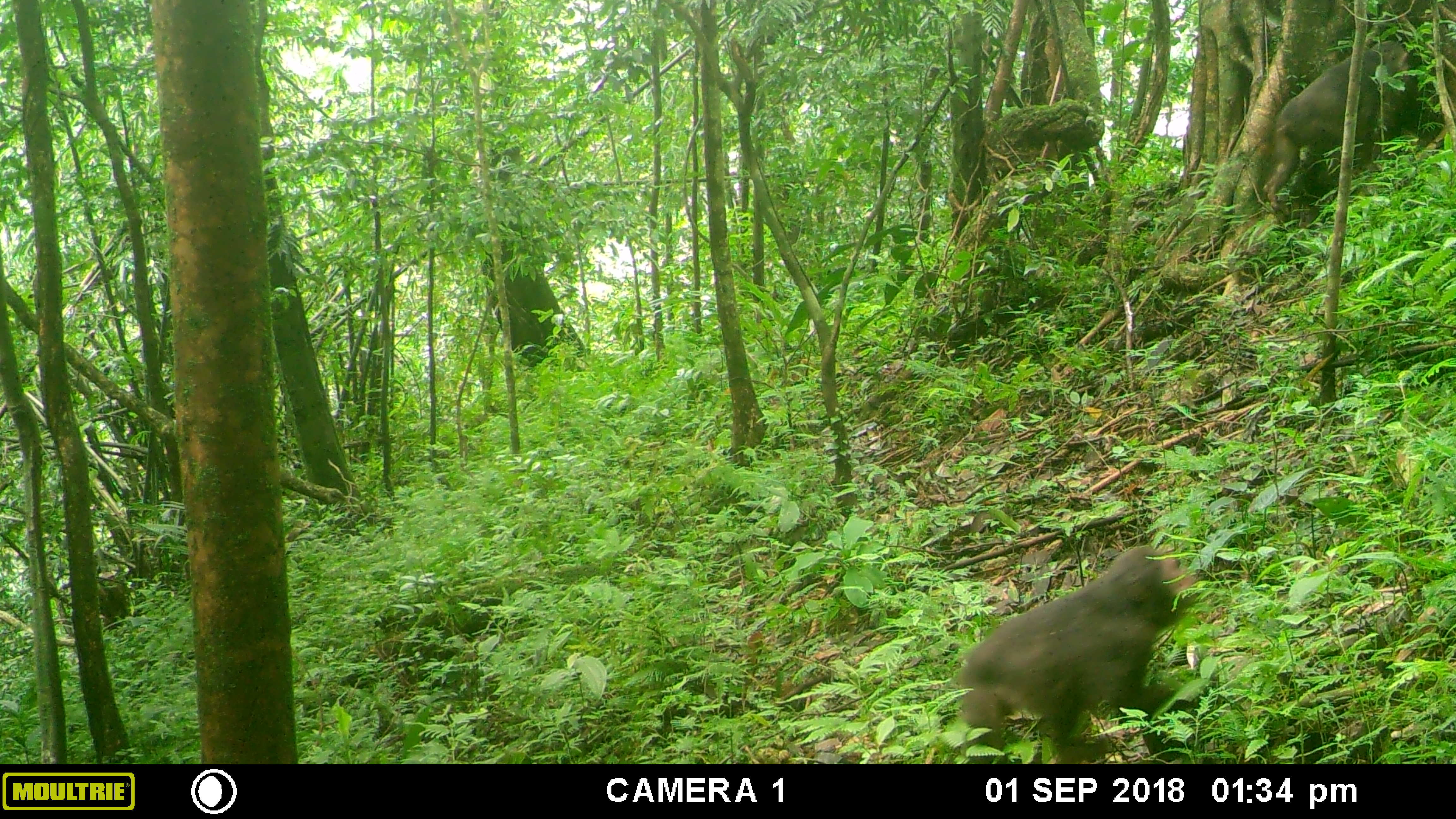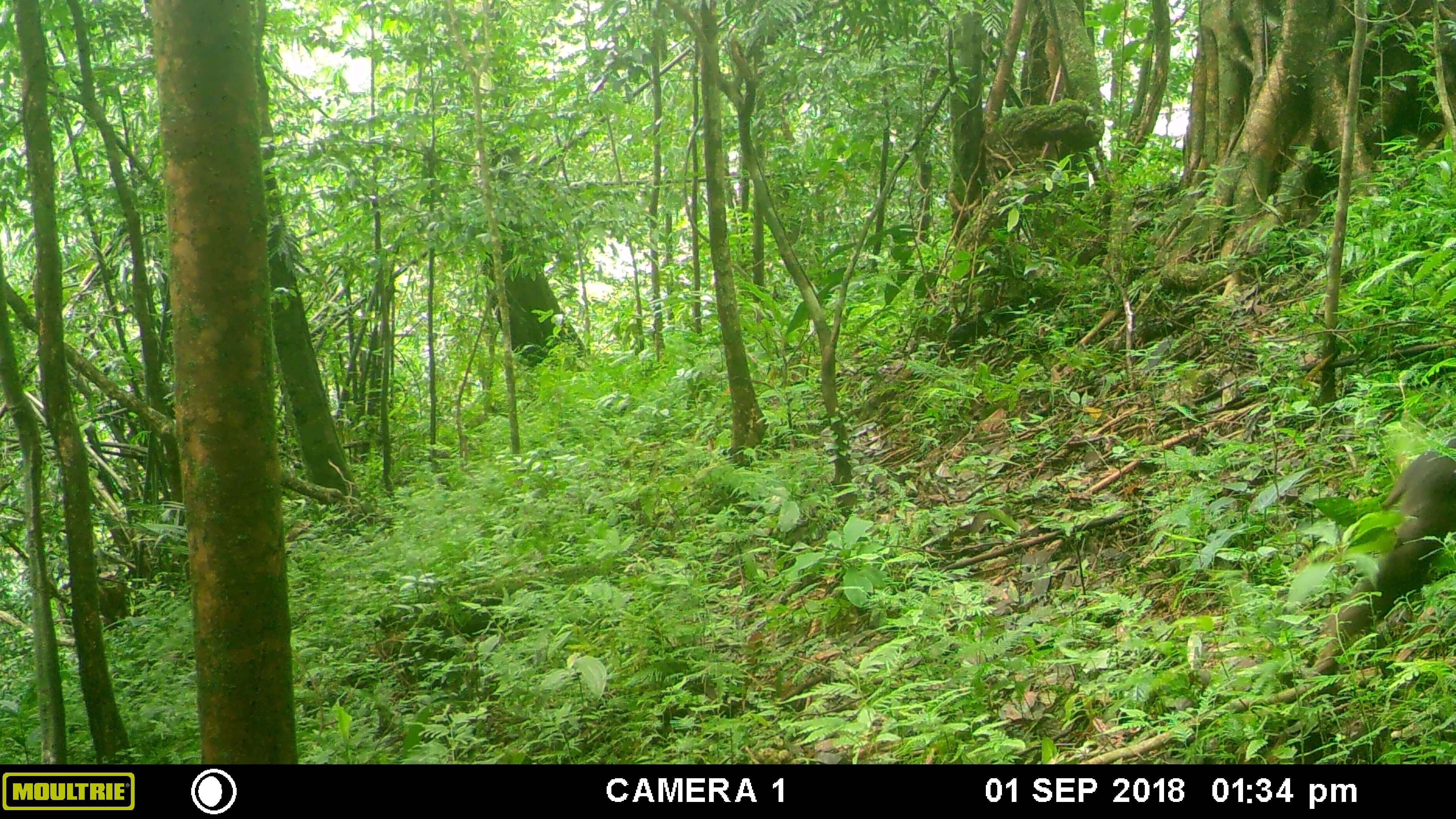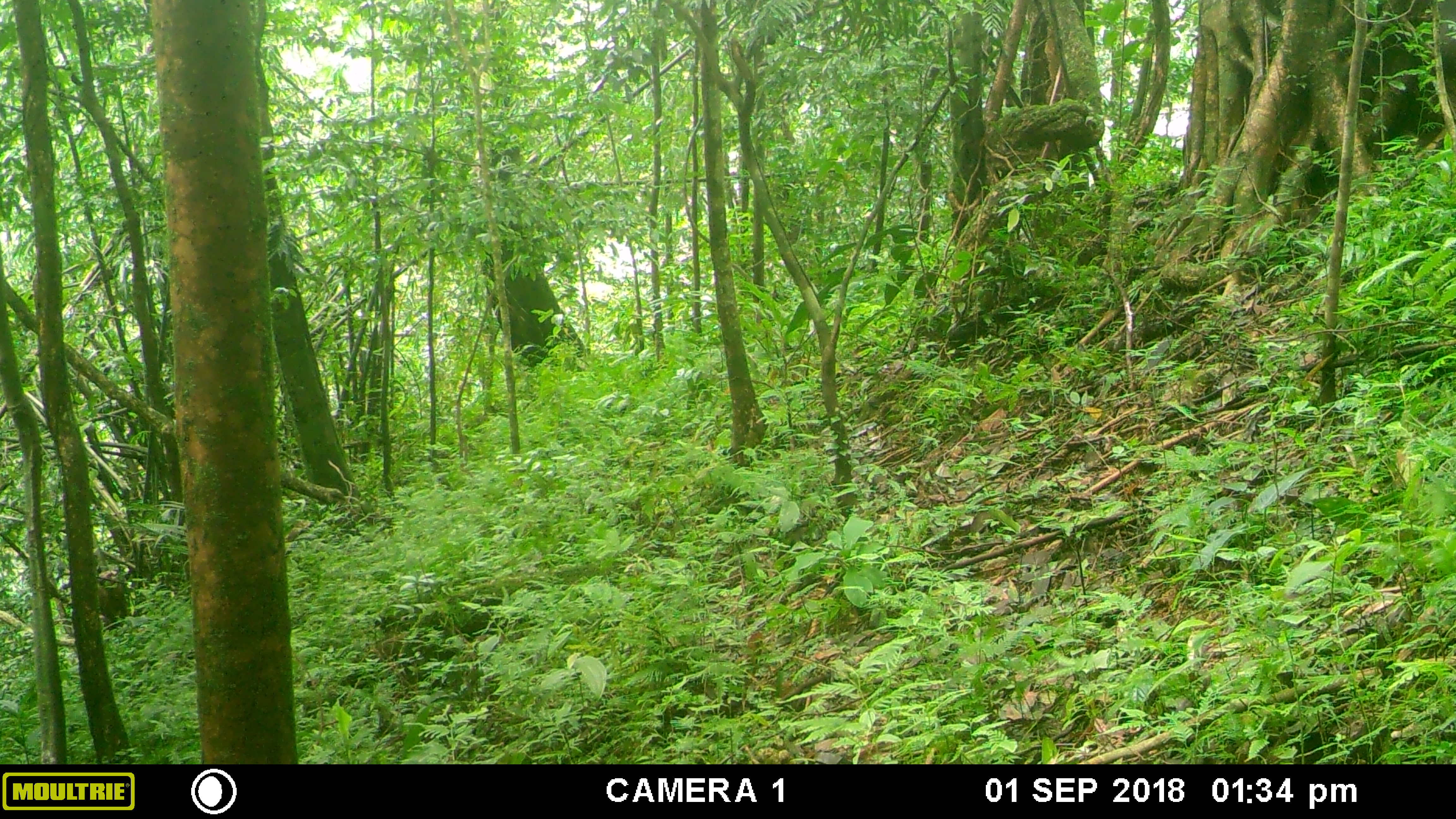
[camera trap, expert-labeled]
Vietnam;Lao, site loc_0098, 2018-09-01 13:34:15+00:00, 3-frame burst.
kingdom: Animalia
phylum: Chordata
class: Mammalia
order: Primates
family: Cercopithecidae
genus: Macaca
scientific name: Macaca arctoides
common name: stump-tailed macaque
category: stump tailed macaque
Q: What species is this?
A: Stump tailed macaque (stump-tailed macaque) (Macaca arctoides).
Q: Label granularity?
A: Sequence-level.